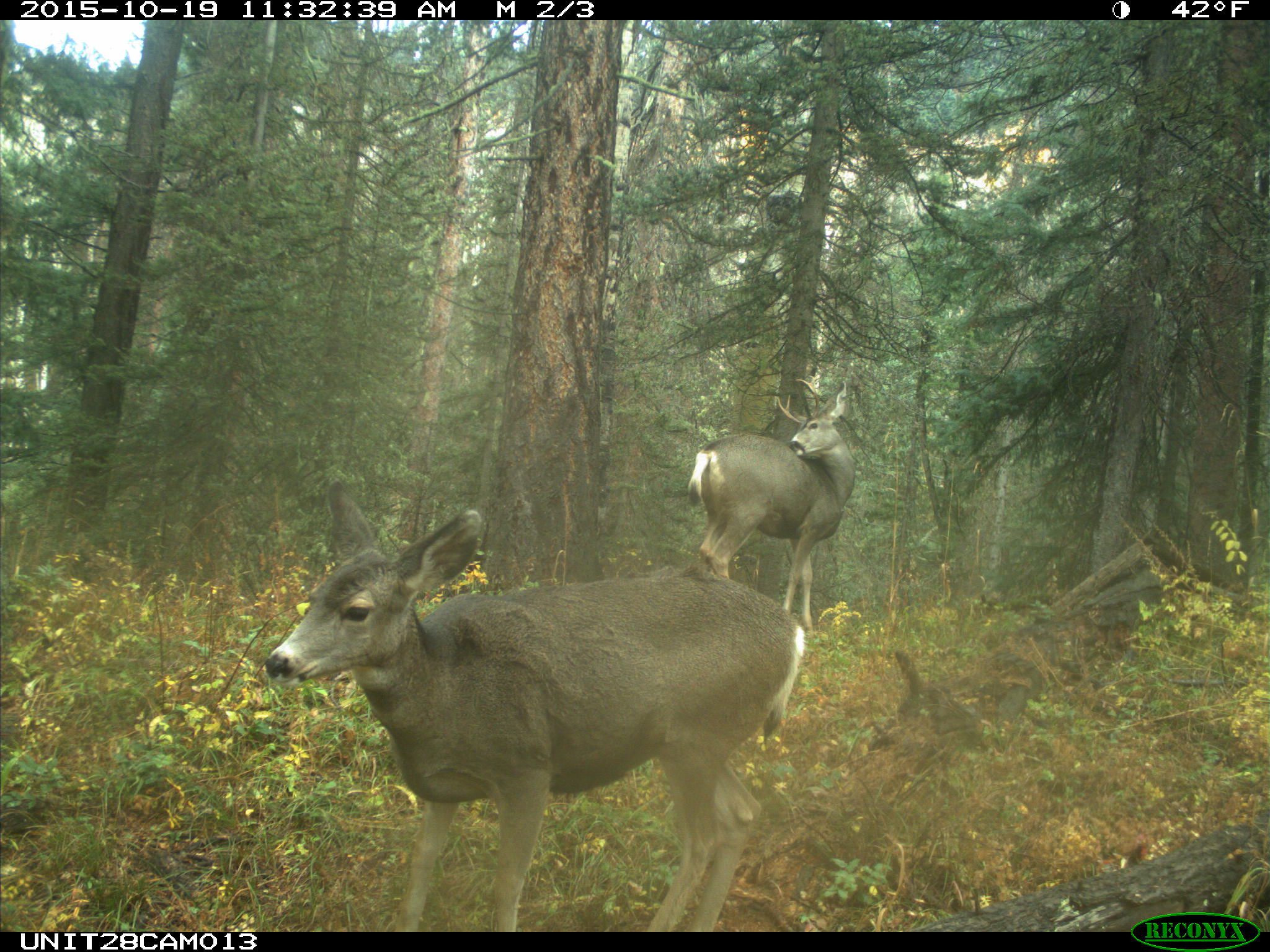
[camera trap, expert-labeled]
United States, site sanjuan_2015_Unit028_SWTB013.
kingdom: Animalia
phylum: Chordata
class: Mammalia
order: Artiodactyla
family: Cervidae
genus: Odocoileus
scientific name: Odocoileus hemionus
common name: mule deer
Odocoileus hemionus (mule deer).